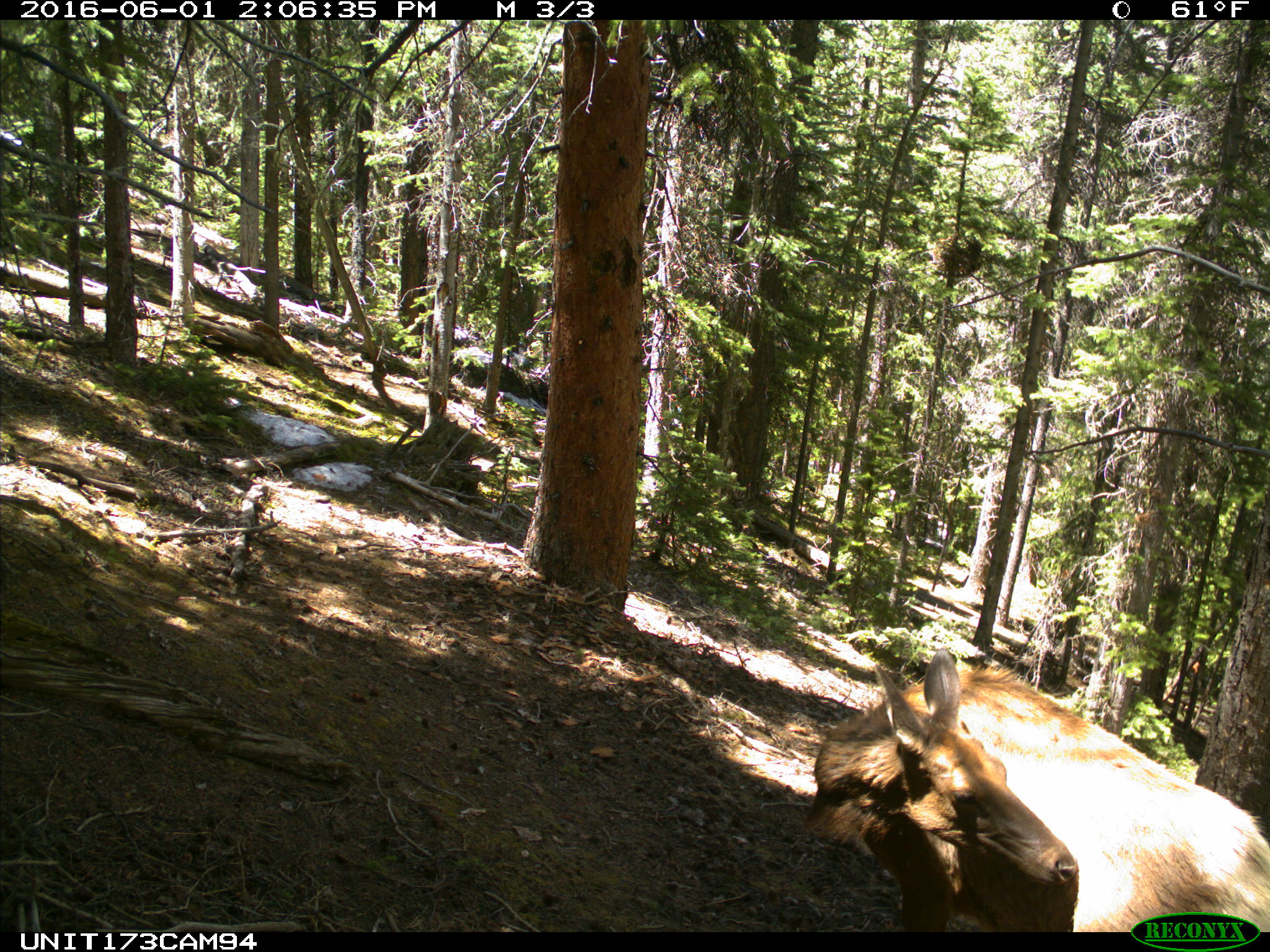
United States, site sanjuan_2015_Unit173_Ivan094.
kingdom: Animalia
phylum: Chordata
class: Mammalia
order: Artiodactyla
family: Cervidae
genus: Cervus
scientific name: Cervus elaphus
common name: red deer